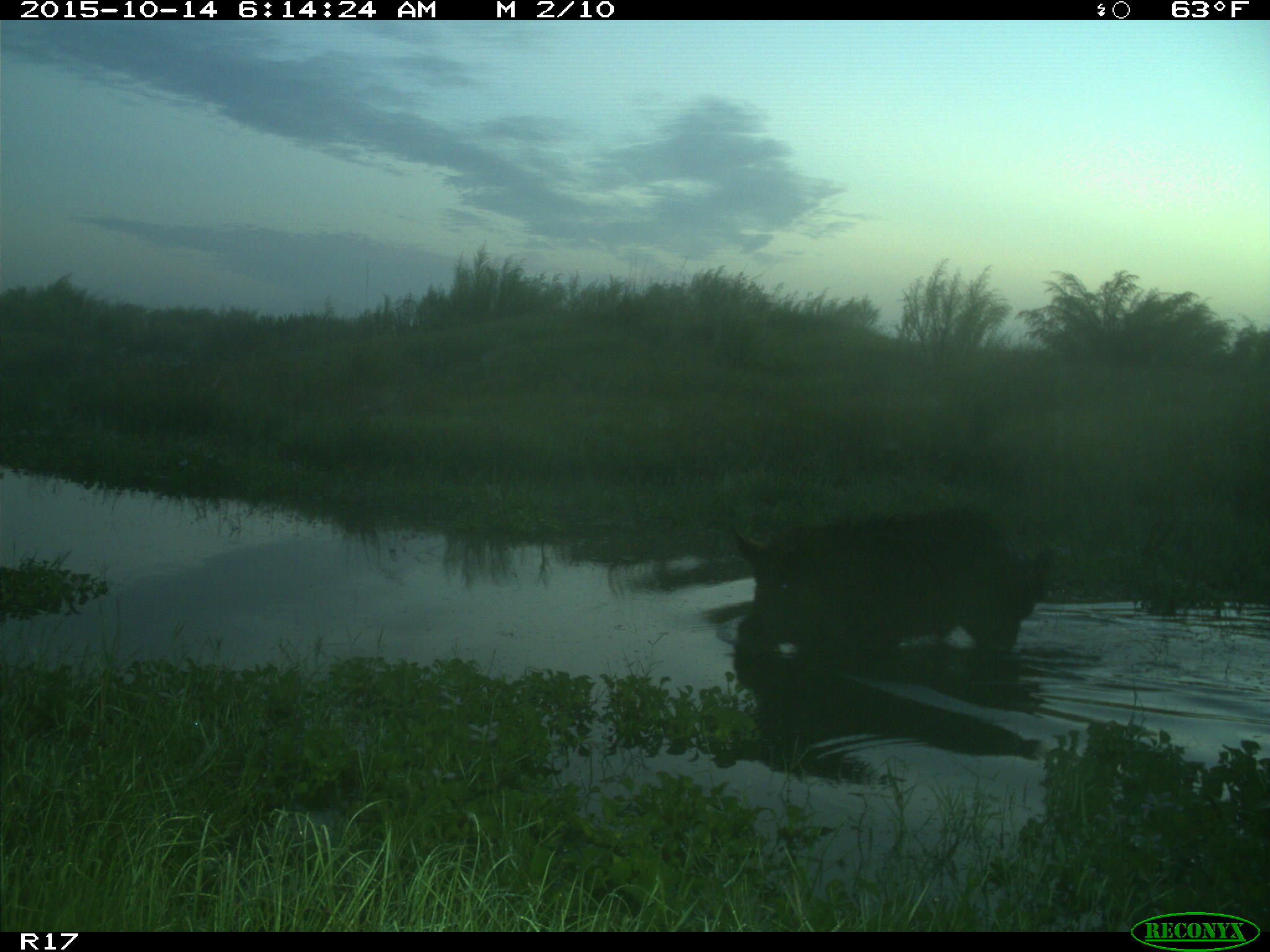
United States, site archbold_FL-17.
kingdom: Animalia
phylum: Chordata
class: Mammalia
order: Artiodactyla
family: Suidae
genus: Sus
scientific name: Sus scrofa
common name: wild boar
Sus scrofa (wild boar).